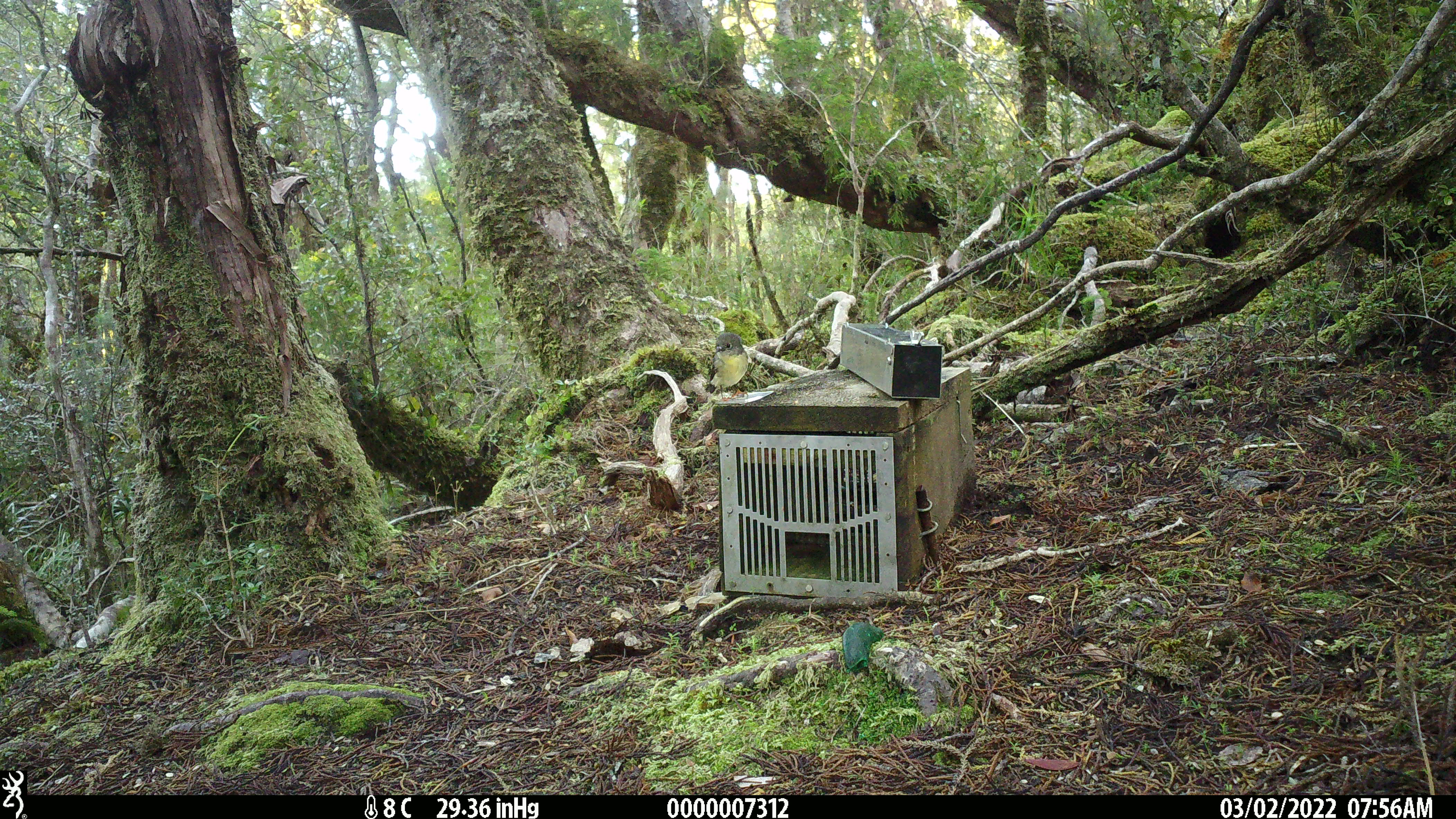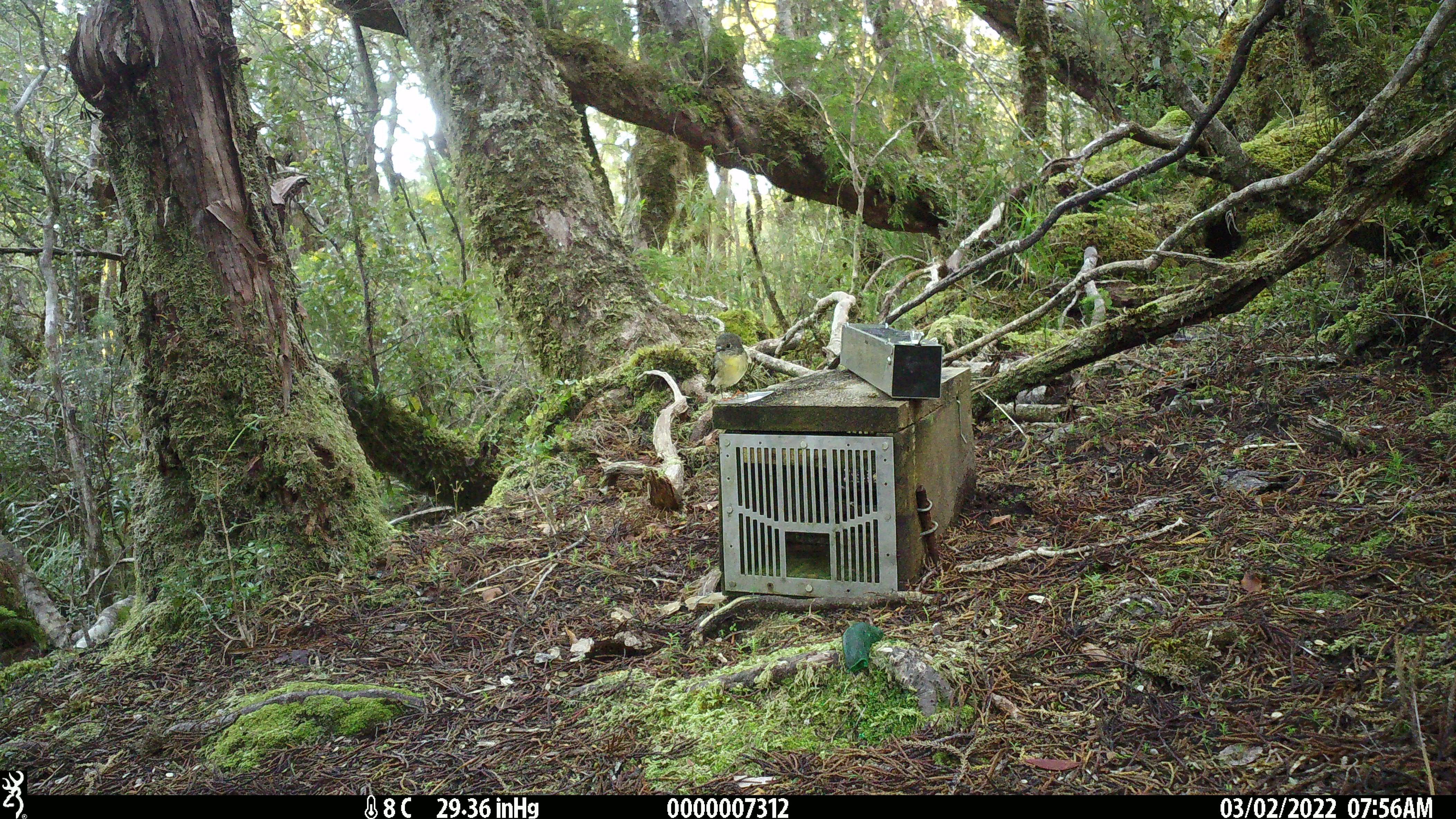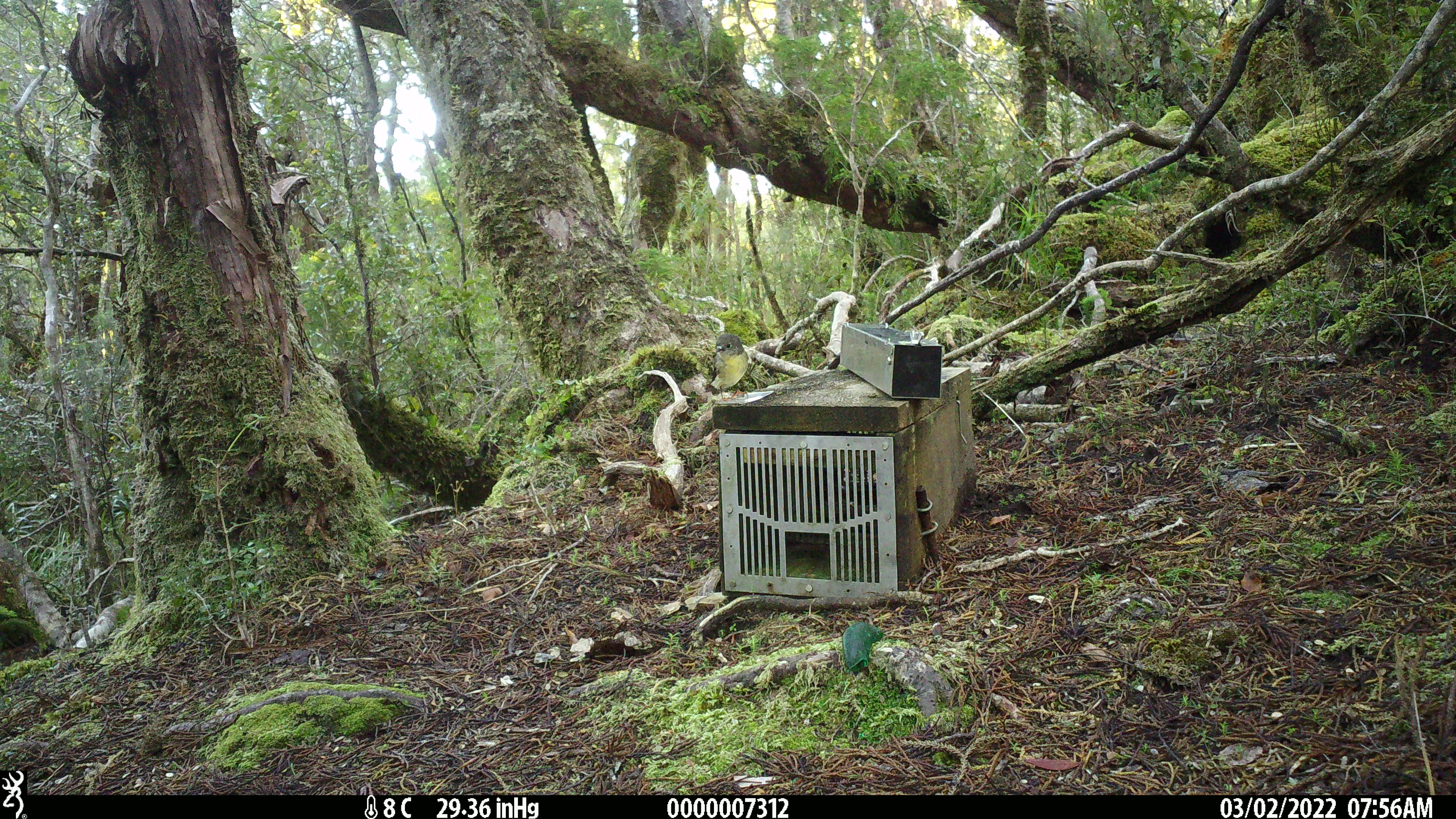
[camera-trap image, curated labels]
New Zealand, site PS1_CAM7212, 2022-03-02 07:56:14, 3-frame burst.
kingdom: Animalia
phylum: Chordata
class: Aves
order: Passeriformes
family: Petroicidae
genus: Petroica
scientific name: Petroica macrocephala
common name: tomtit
Tomtit (Petroica macrocephala).